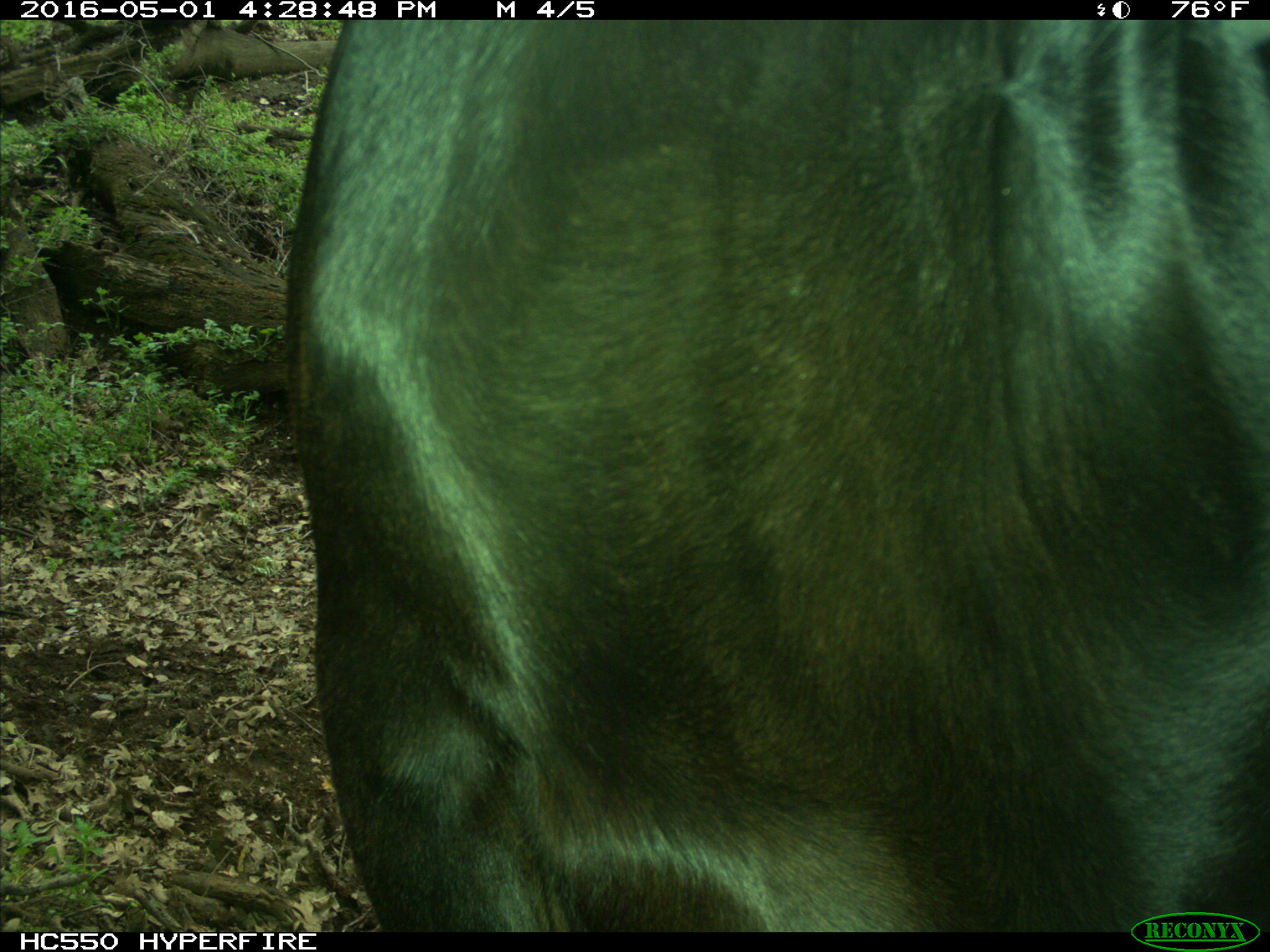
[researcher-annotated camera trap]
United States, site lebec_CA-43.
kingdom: Animalia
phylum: Chordata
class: Mammalia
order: Artiodactyla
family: Bovidae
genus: Bos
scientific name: Bos taurus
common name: domestic cow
Bos taurus (domestic cow).